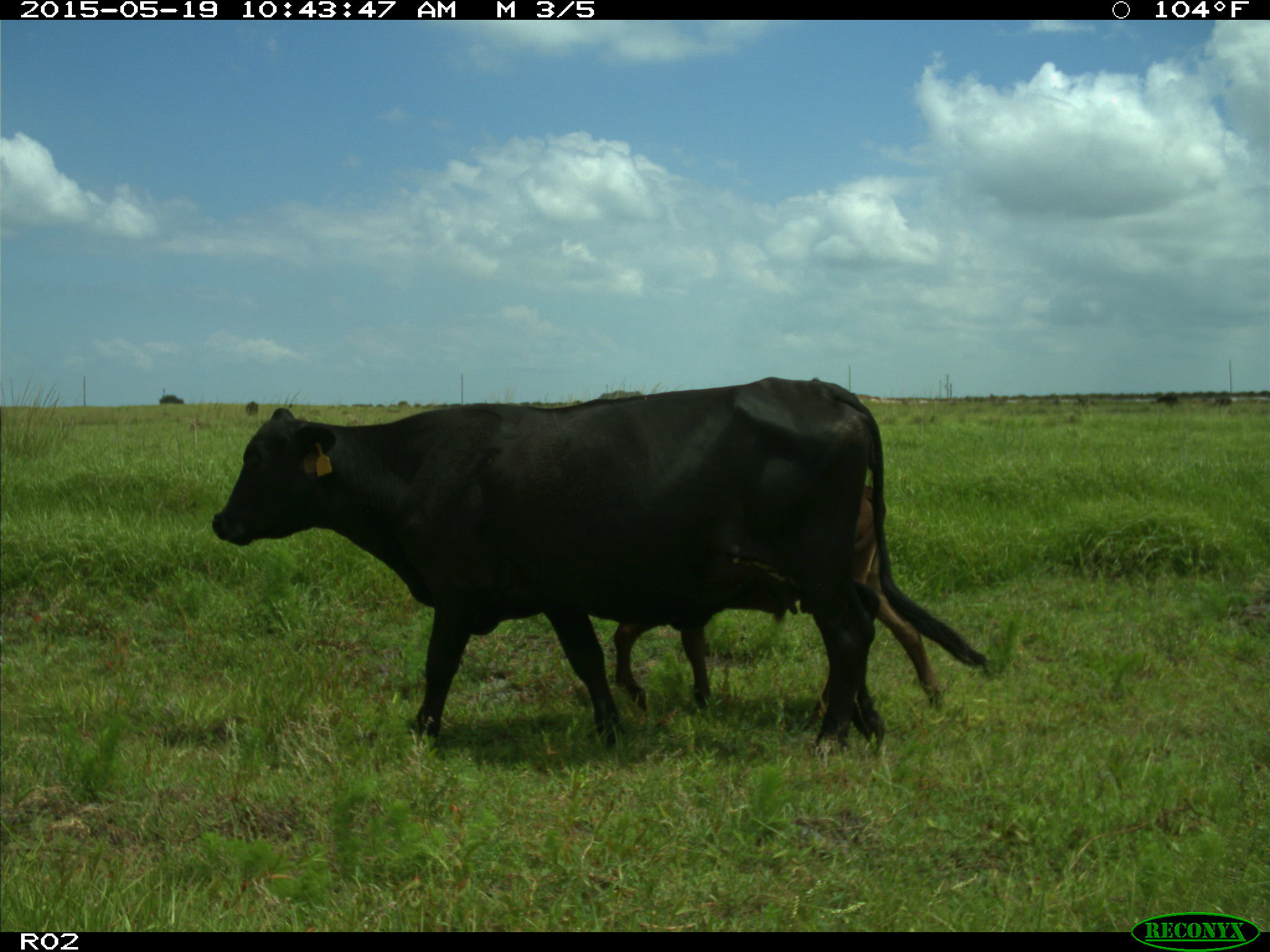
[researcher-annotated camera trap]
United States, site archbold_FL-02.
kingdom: Animalia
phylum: Chordata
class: Mammalia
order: Artiodactyla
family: Bovidae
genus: Bos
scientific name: Bos taurus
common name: domestic cow